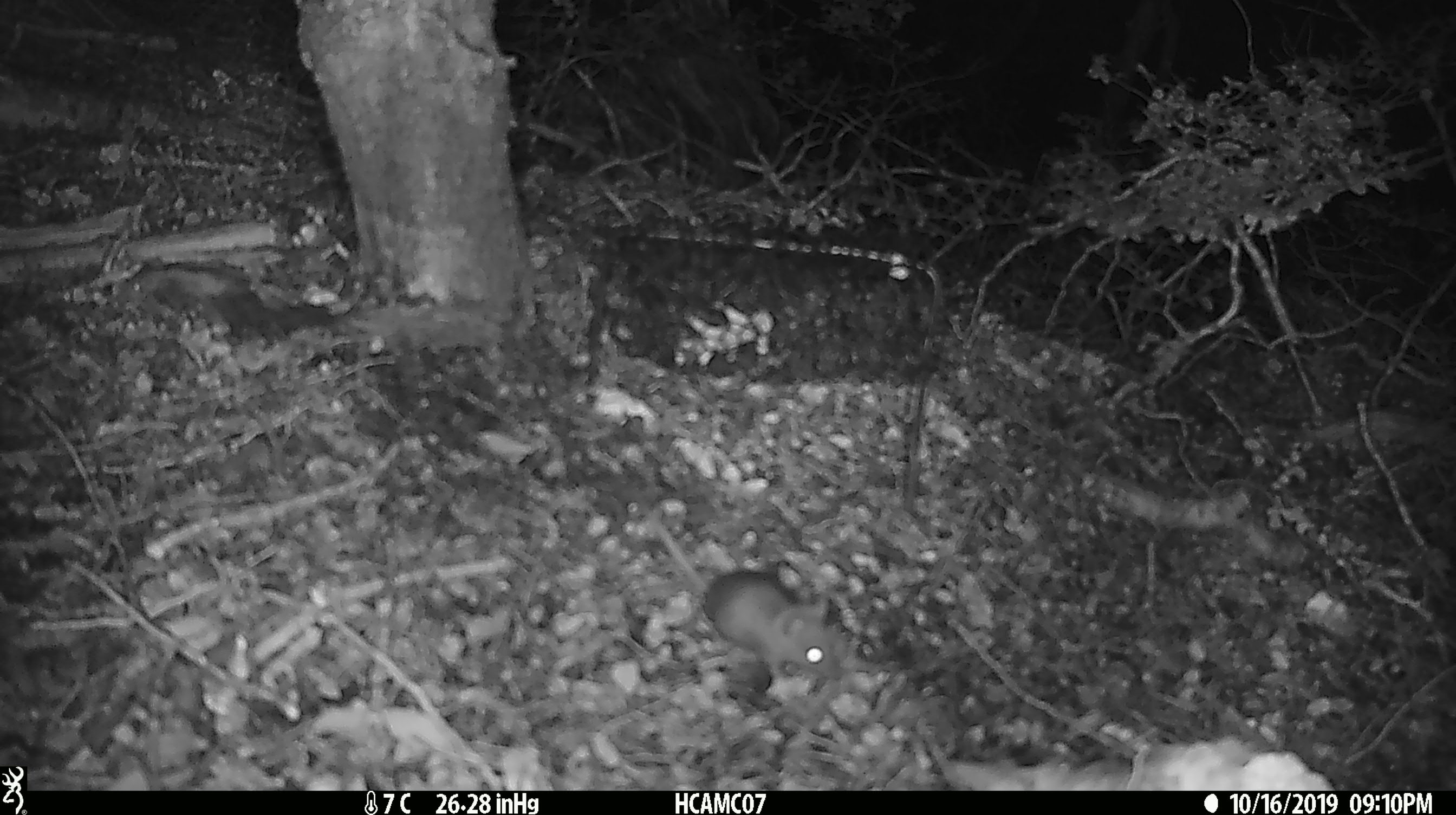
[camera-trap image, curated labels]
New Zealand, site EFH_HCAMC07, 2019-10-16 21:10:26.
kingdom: Animalia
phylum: Chordata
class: Mammalia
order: Rodentia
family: Muridae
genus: Mus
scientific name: Mus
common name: mouse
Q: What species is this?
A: Mouse (Mus).